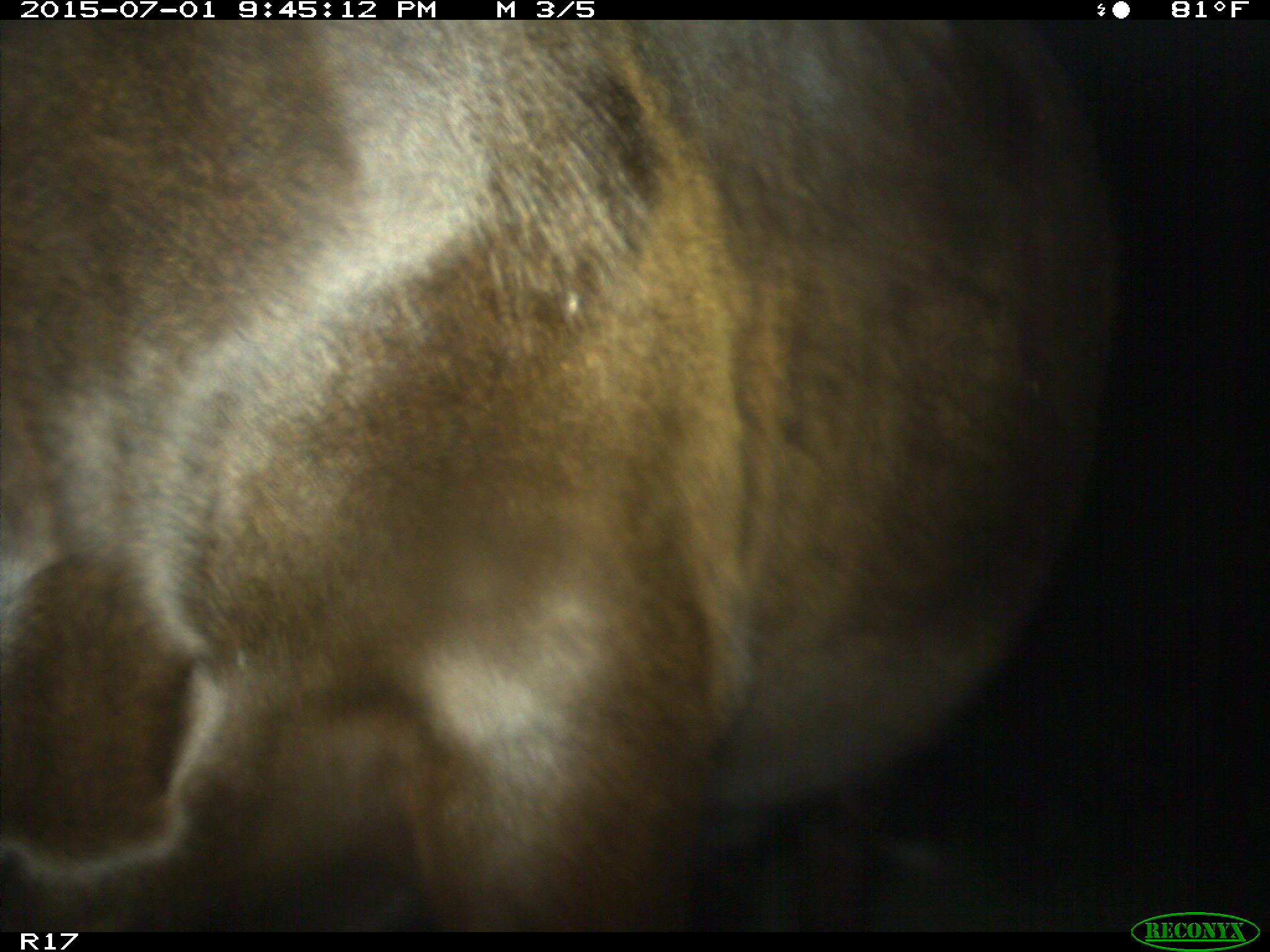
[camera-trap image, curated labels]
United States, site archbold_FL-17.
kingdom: Animalia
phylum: Chordata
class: Mammalia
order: Artiodactyla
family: Bovidae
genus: Bos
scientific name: Bos taurus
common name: domestic cow